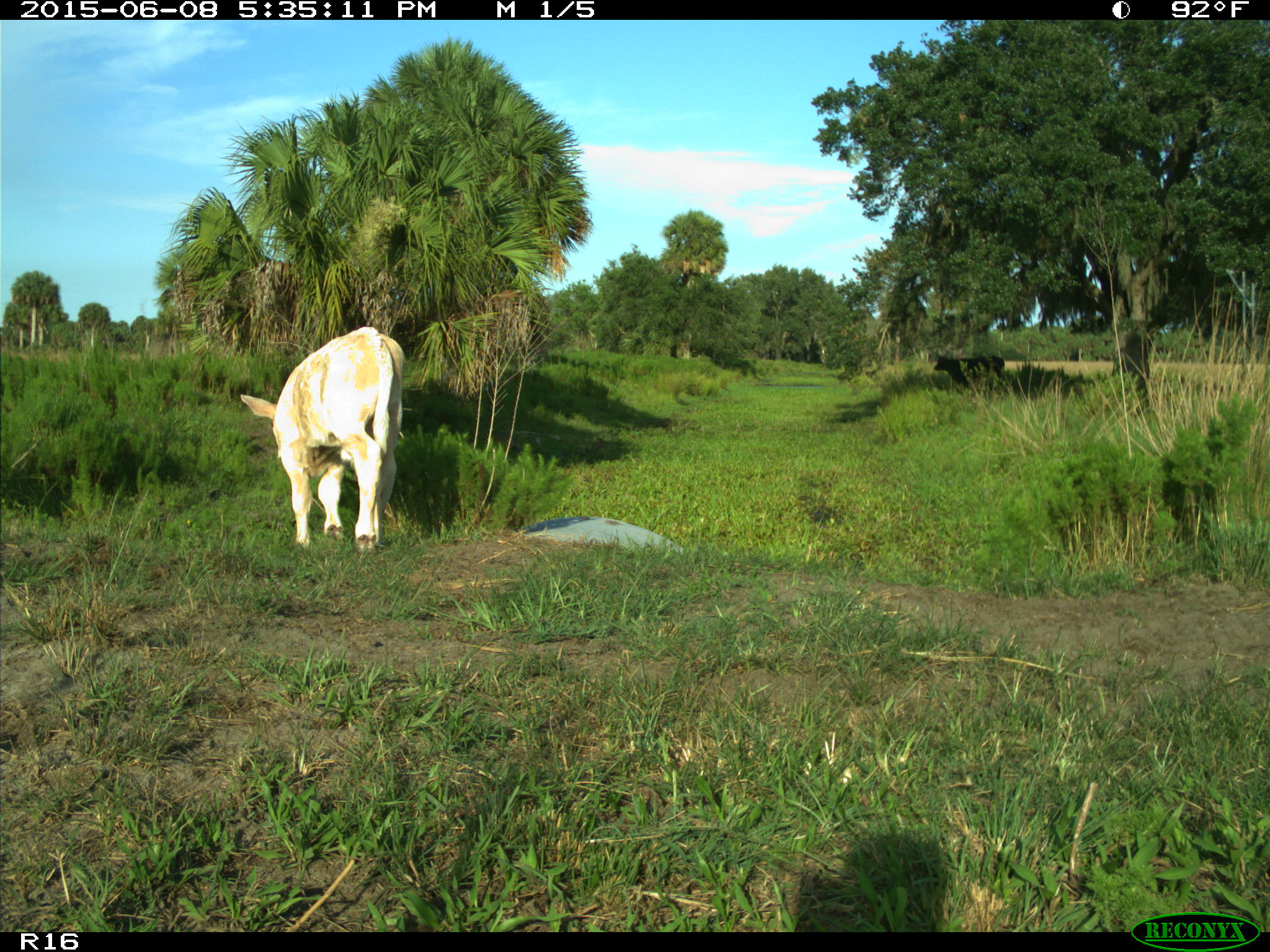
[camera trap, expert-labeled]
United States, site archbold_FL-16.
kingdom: Animalia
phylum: Chordata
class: Mammalia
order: Artiodactyla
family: Bovidae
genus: Bos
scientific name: Bos taurus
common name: domestic cow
Bos taurus (domestic cow).